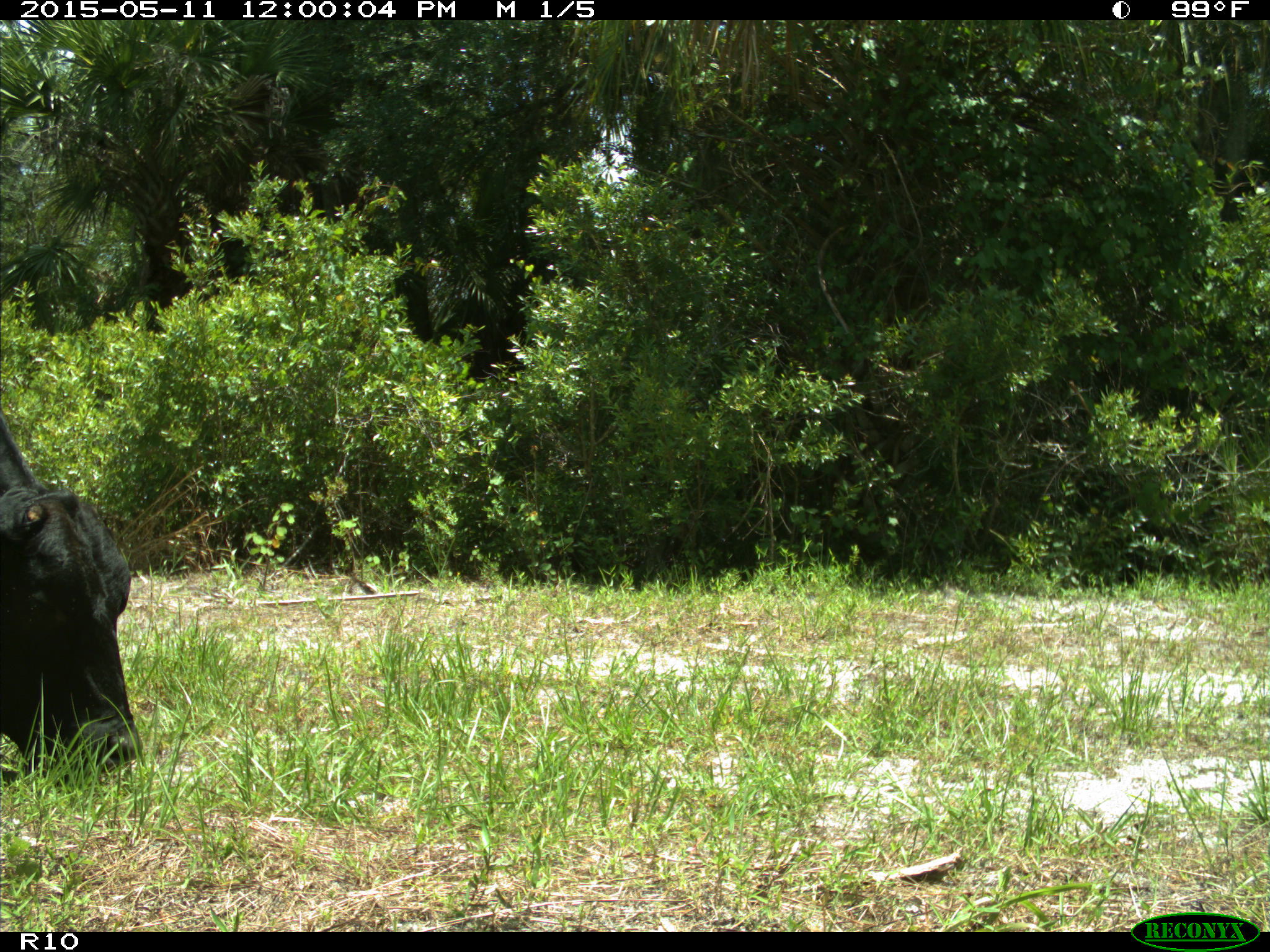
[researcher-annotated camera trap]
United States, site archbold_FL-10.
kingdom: Animalia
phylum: Chordata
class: Mammalia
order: Artiodactyla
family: Bovidae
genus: Bos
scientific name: Bos taurus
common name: domestic cow